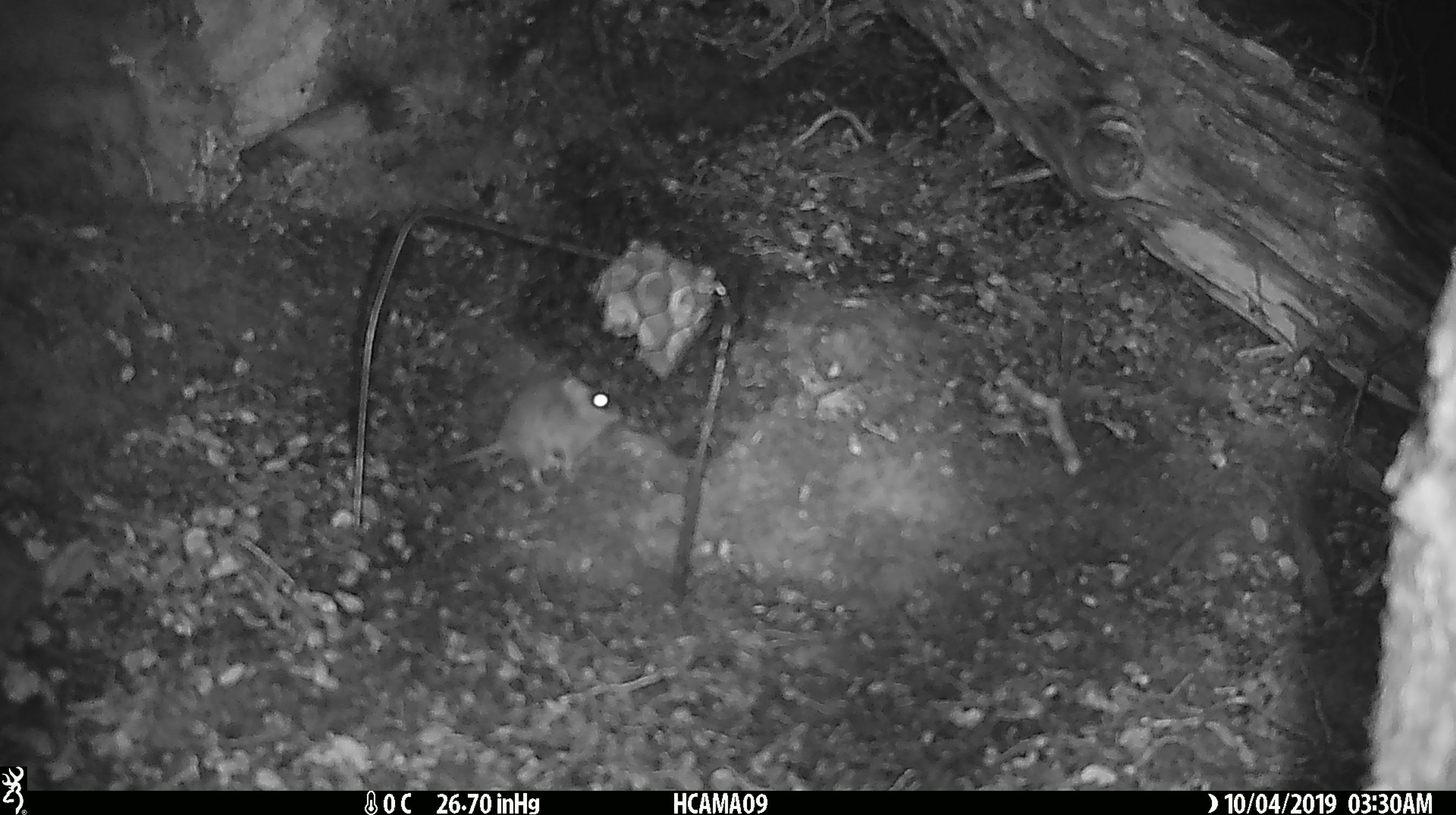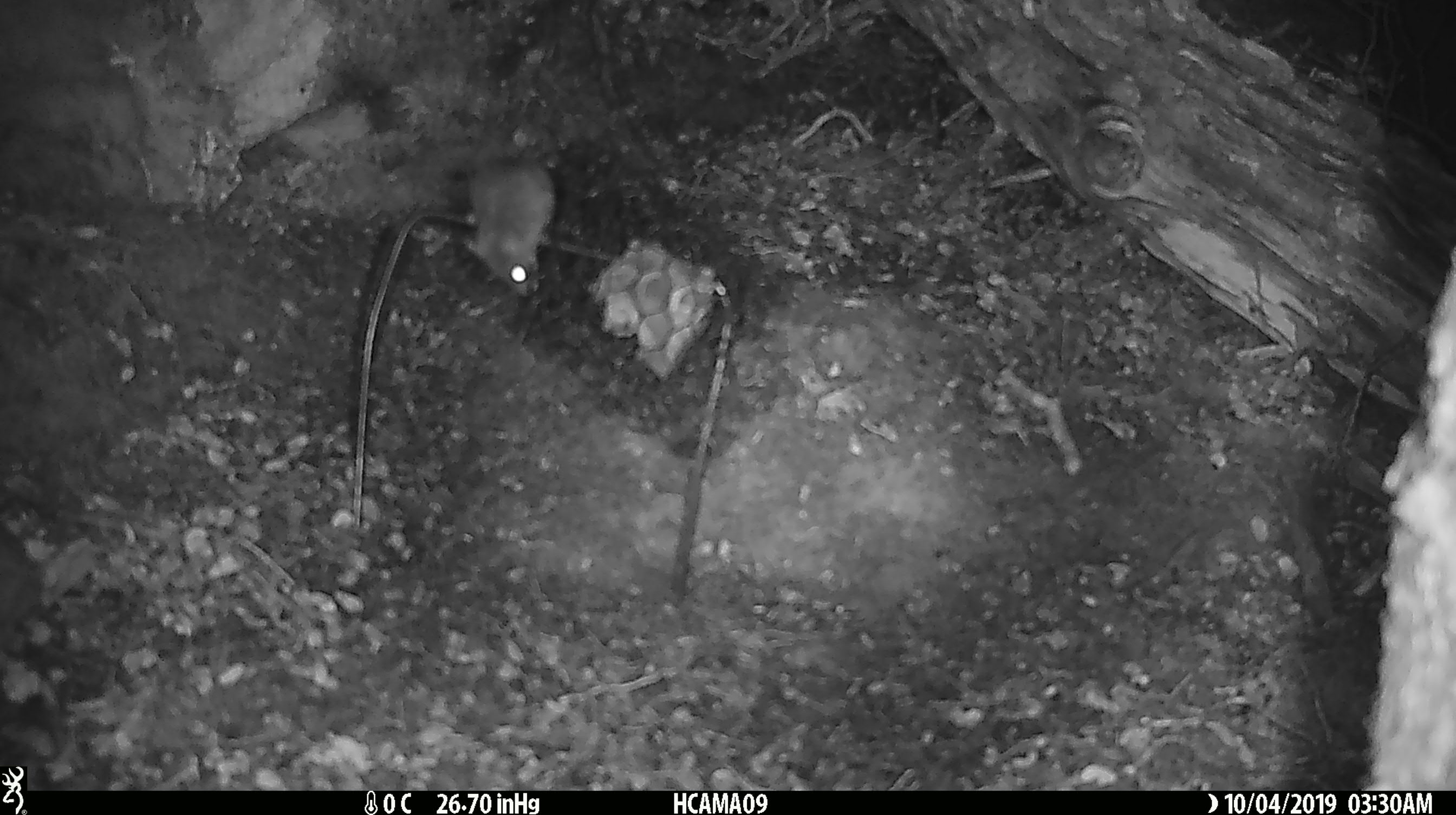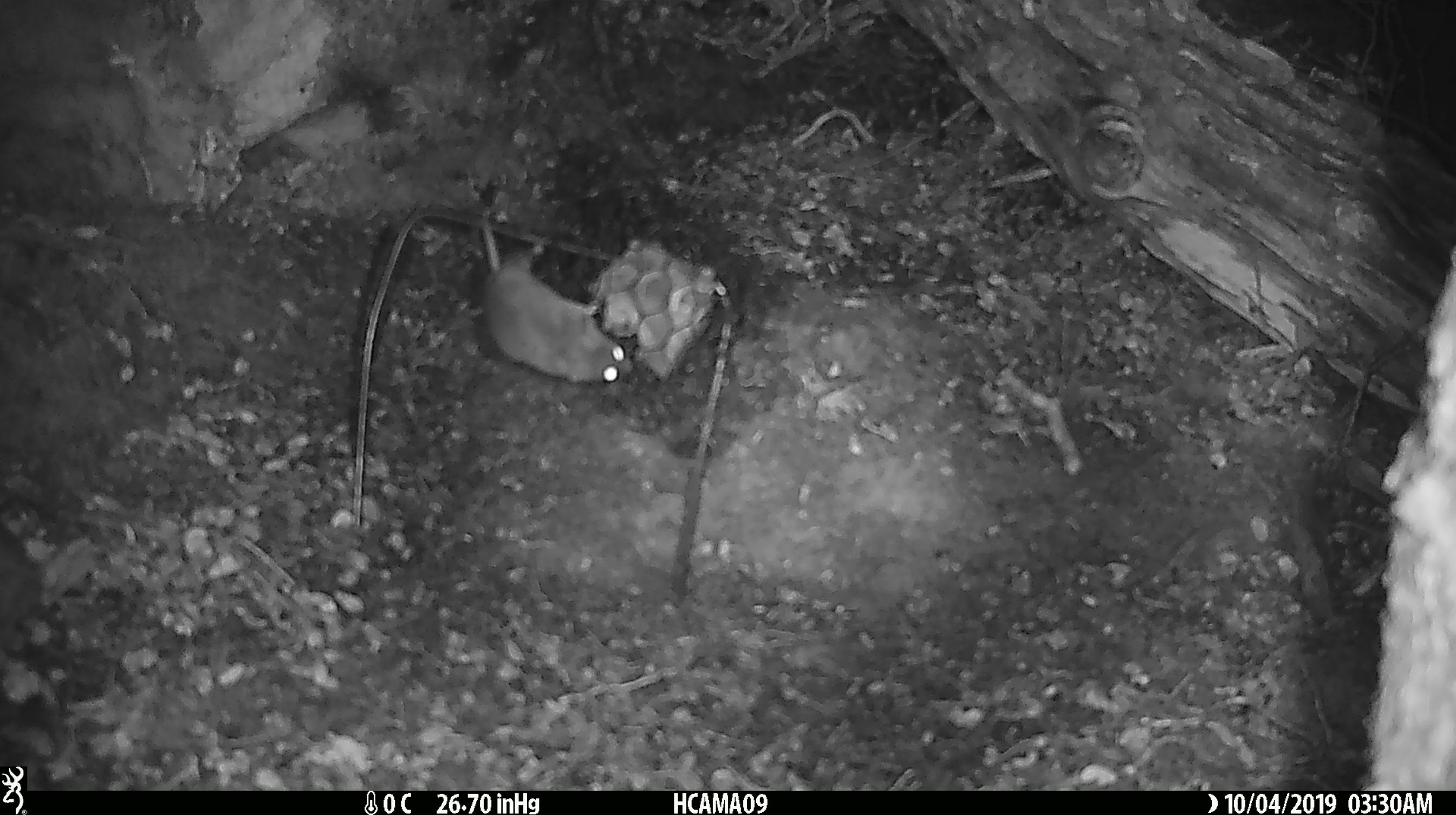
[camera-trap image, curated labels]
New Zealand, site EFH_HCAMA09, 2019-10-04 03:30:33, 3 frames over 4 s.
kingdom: Animalia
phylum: Chordata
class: Mammalia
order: Rodentia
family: Muridae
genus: Mus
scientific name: Mus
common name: mouse